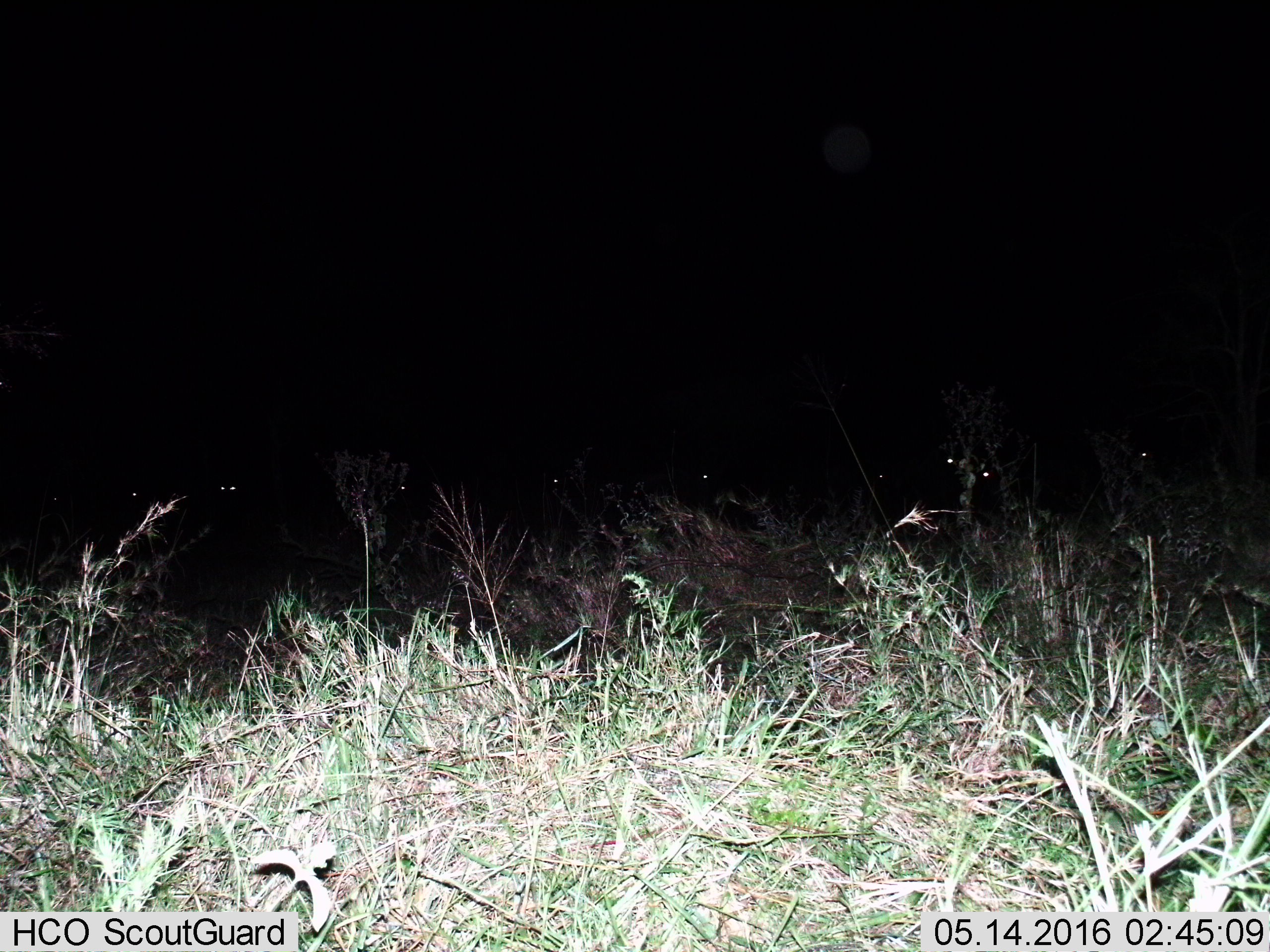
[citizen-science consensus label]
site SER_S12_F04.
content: unidentified animal